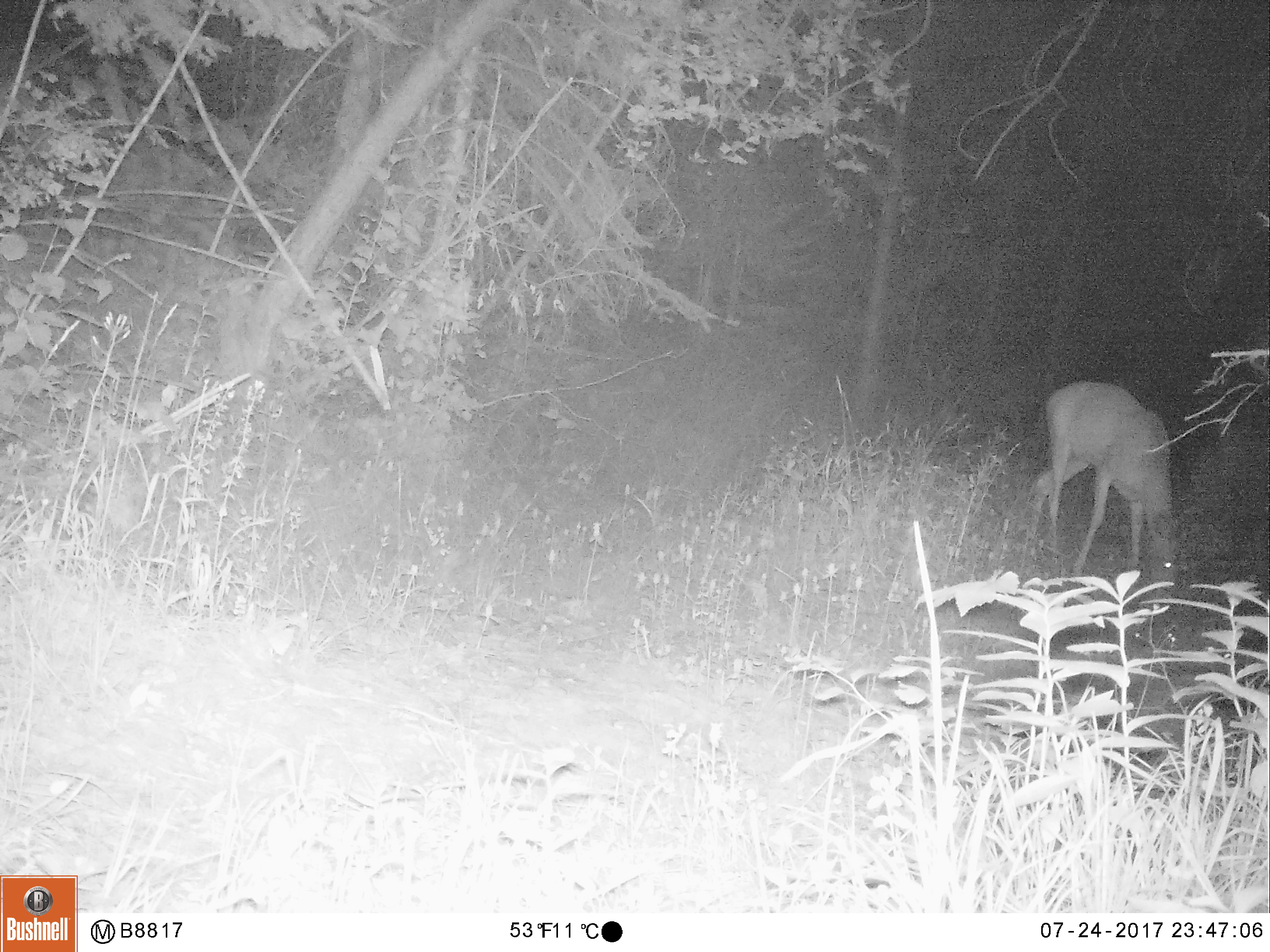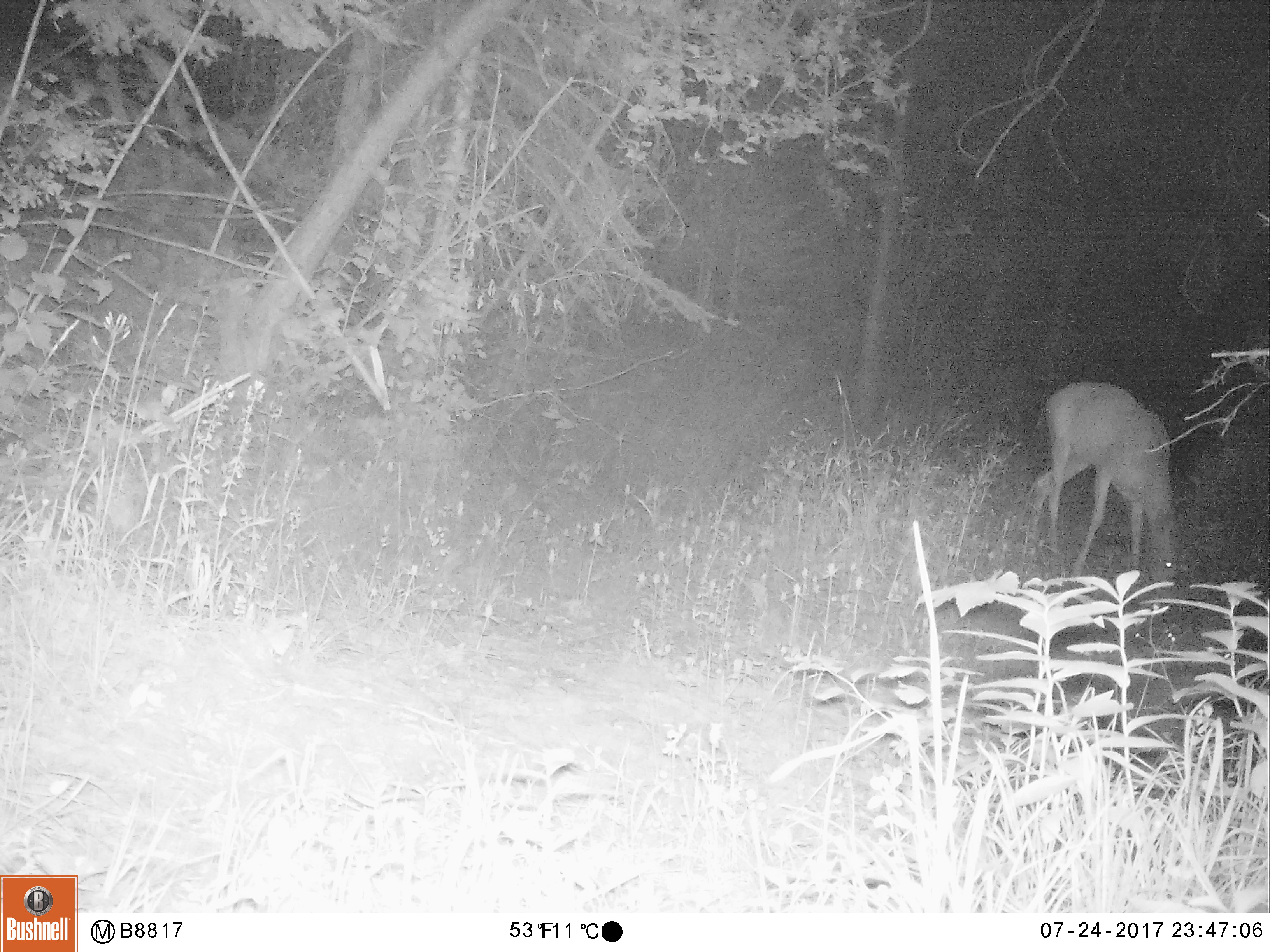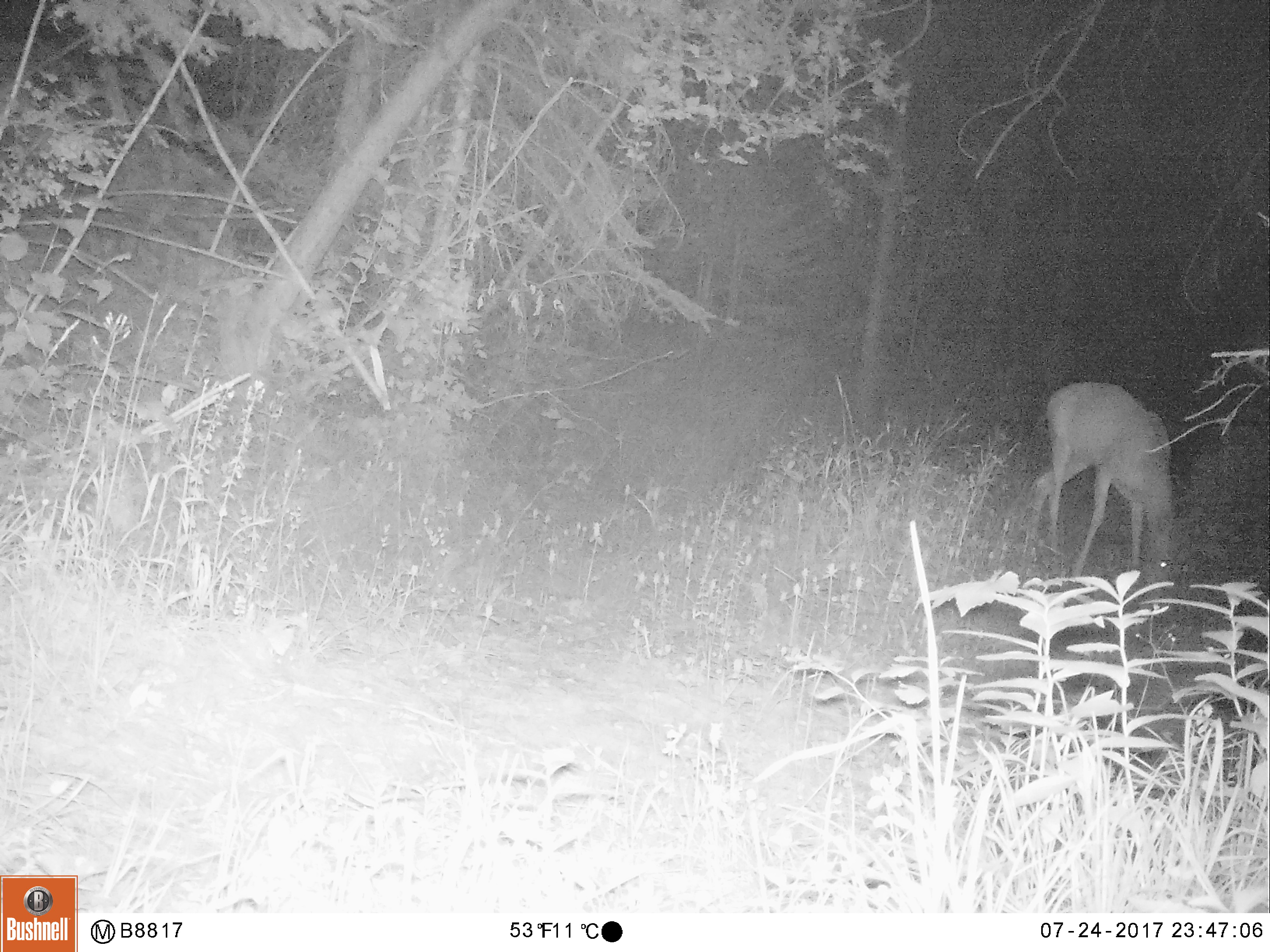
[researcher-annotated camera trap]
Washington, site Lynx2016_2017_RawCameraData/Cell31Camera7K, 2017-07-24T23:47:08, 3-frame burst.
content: unidentified animal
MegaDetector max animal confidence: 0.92